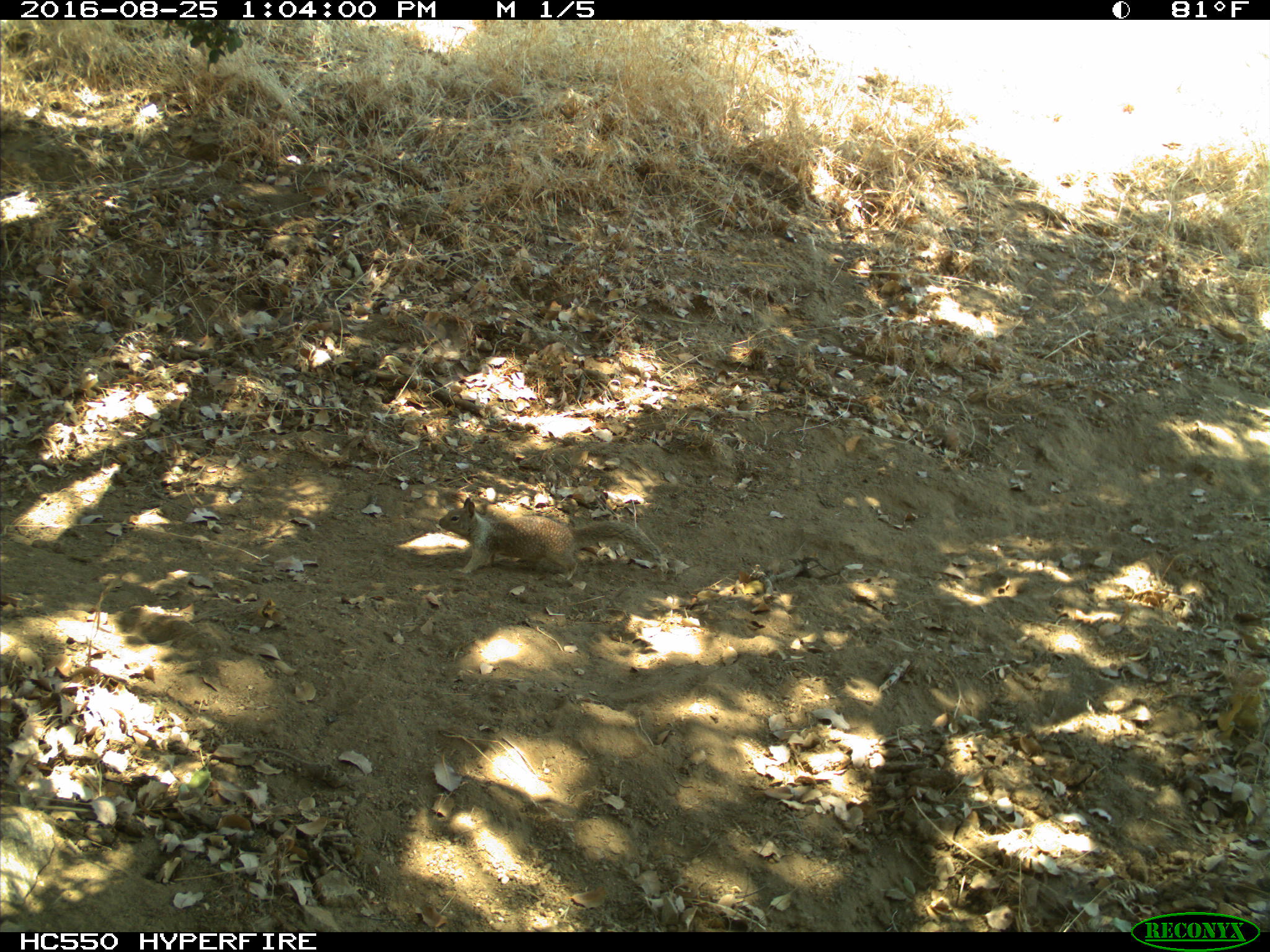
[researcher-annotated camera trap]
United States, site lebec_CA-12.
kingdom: Animalia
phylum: Chordata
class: Mammalia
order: Rodentia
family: Sciuridae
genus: Otospermophilus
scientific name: Otospermophilus beecheyi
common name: california ground squirrel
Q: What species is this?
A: Otospermophilus beecheyi (california ground squirrel).